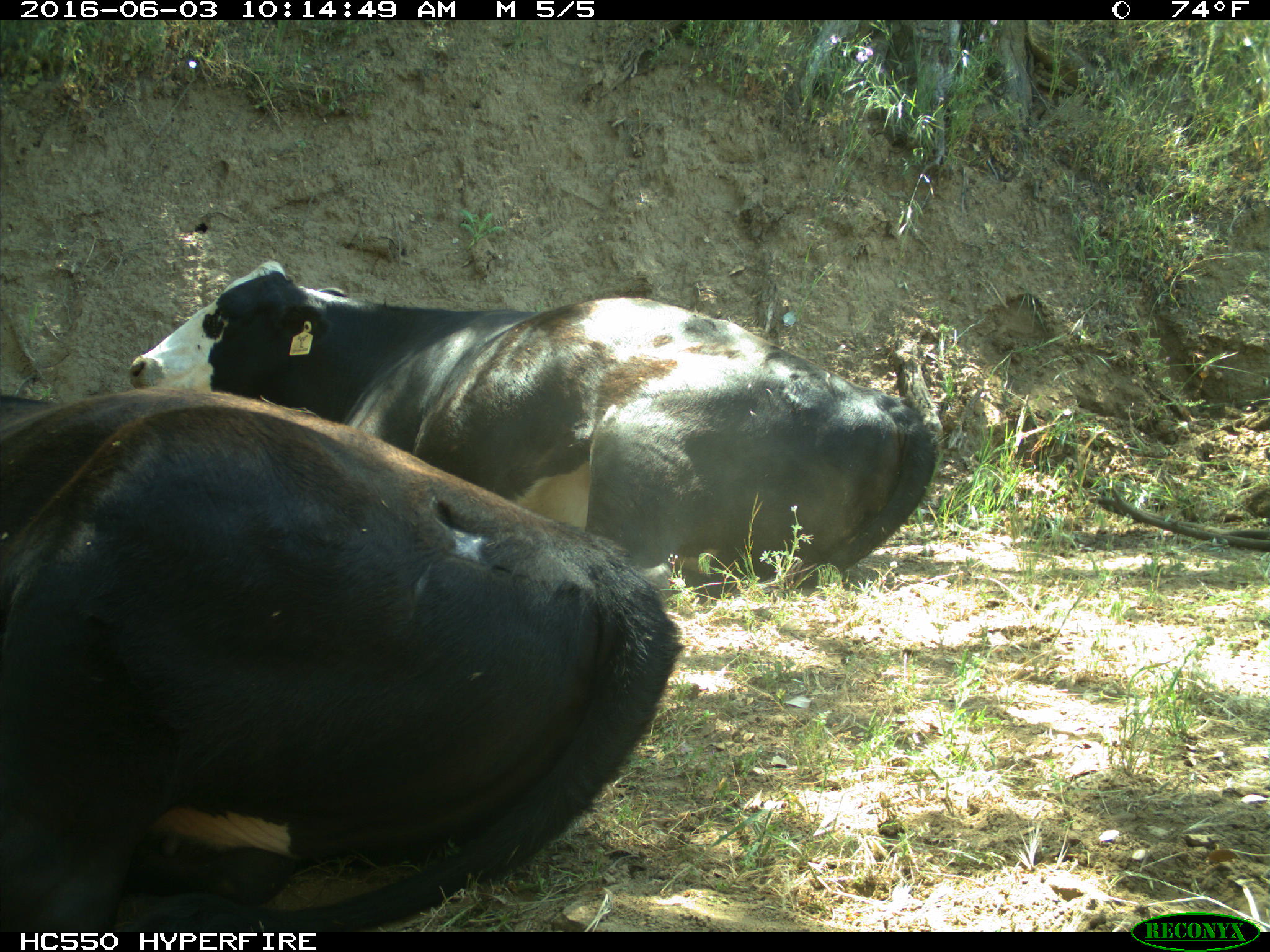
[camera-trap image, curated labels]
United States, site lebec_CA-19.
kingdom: Animalia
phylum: Chordata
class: Mammalia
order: Artiodactyla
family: Bovidae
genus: Bos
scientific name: Bos taurus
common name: domestic cow